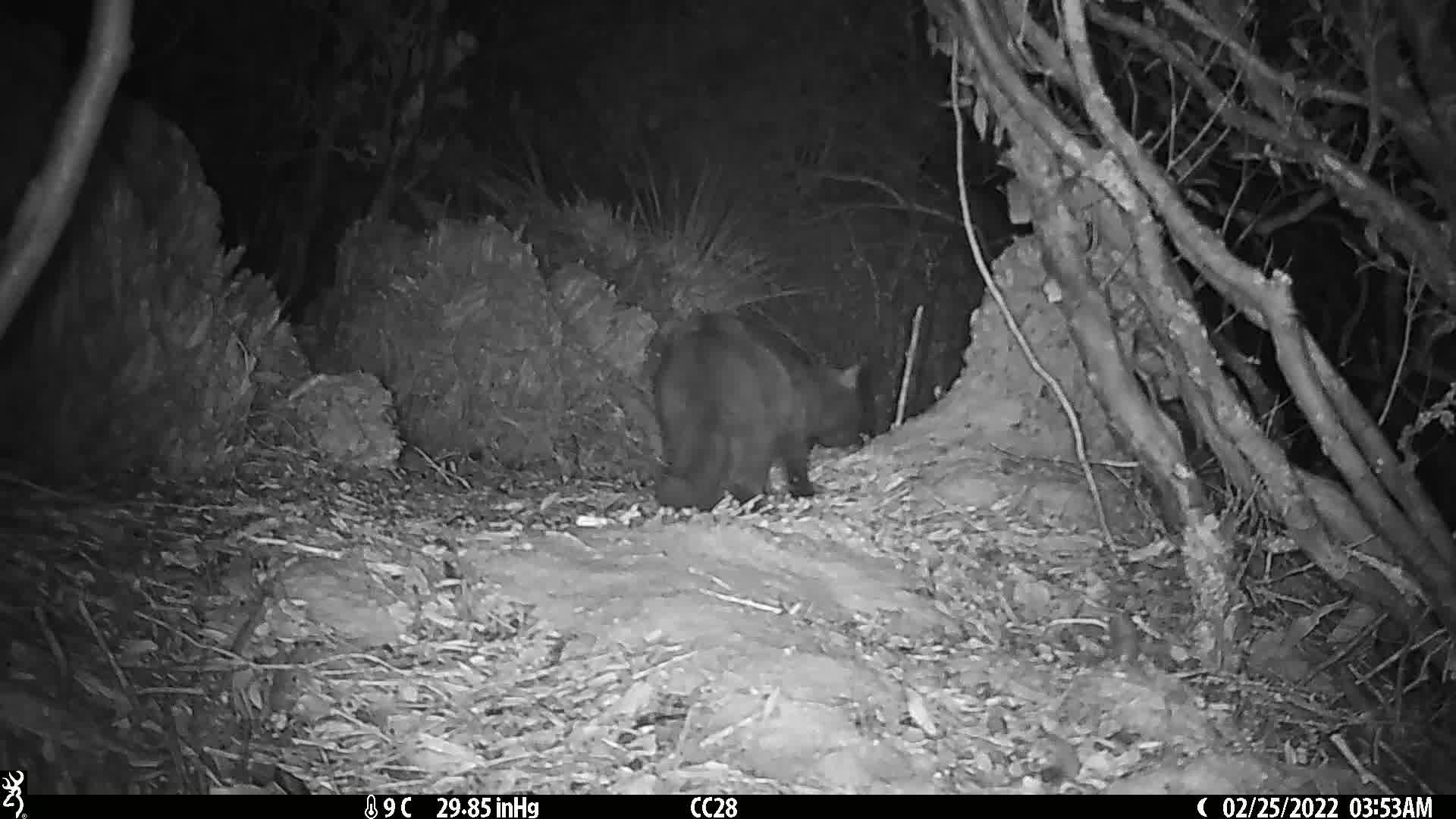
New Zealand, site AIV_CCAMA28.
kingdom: Animalia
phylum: Chordata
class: Mammalia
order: Carnivora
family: Felidae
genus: Felis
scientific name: Felis catus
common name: domestic cat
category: cat